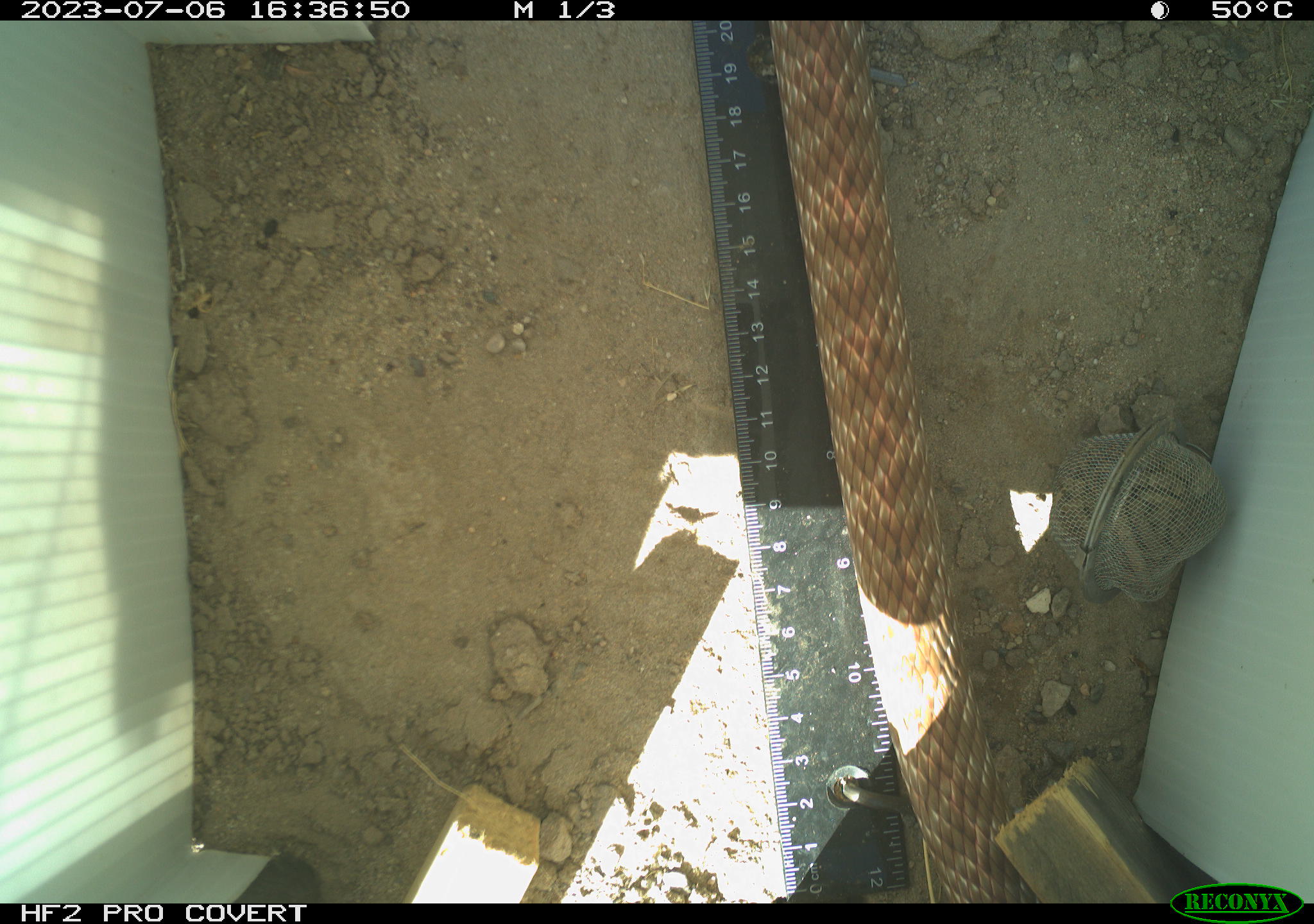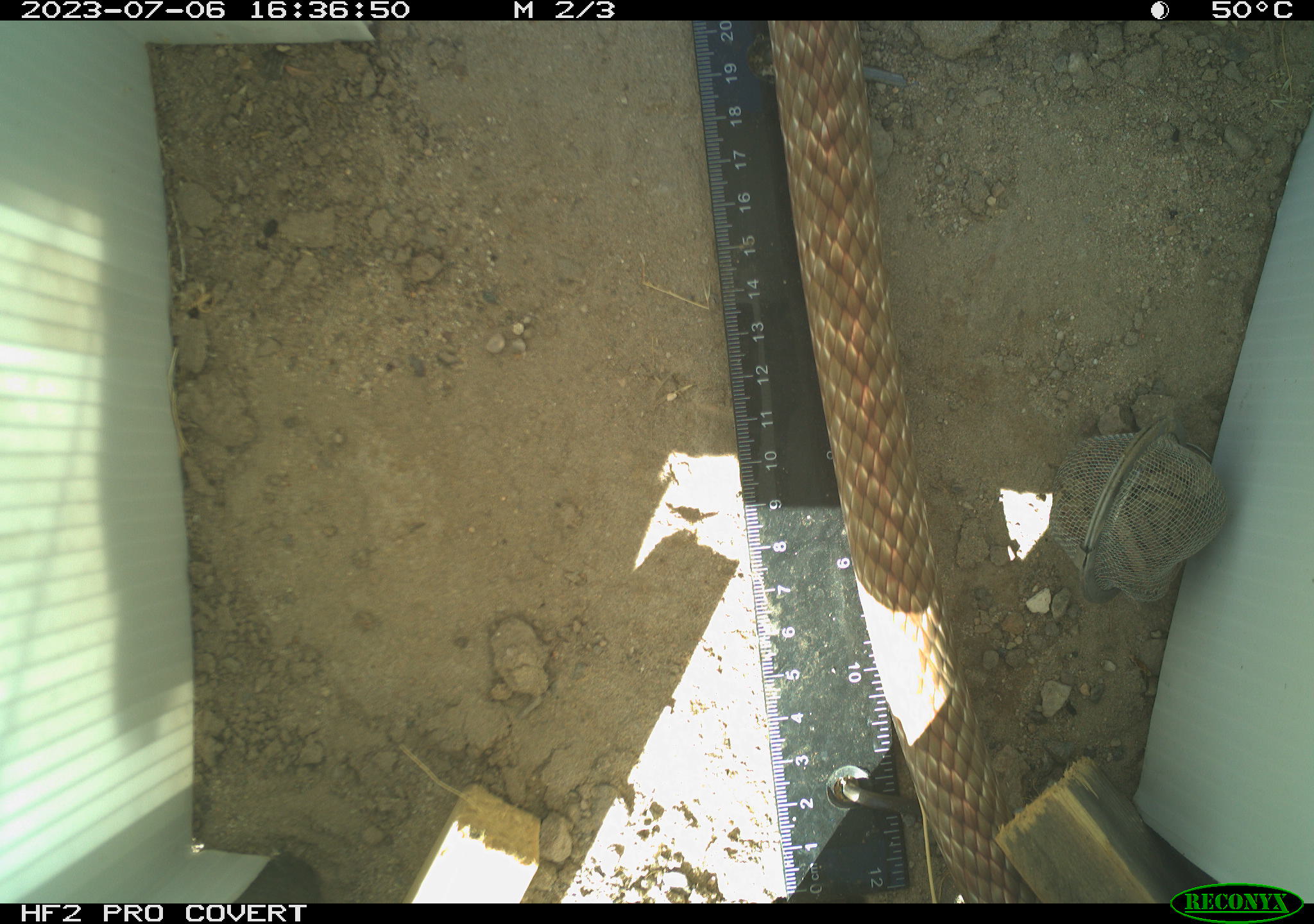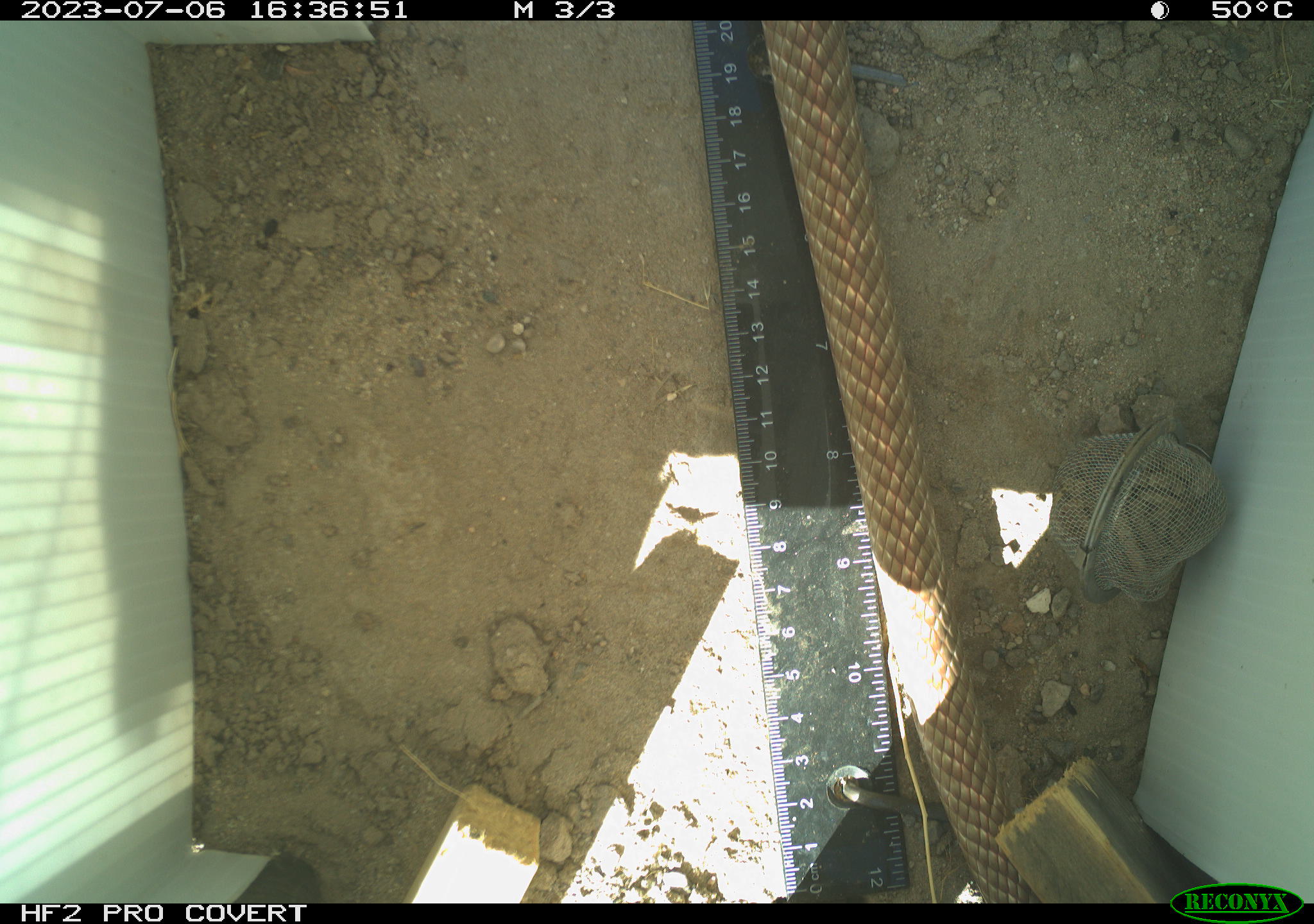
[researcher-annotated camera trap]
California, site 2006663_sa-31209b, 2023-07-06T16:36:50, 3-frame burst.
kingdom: Animalia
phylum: Chordata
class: Reptilia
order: Squamata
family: Colubridae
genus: Masticophis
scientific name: Masticophis flagellum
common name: coachwhip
Coachwhip (Masticophis flagellum).